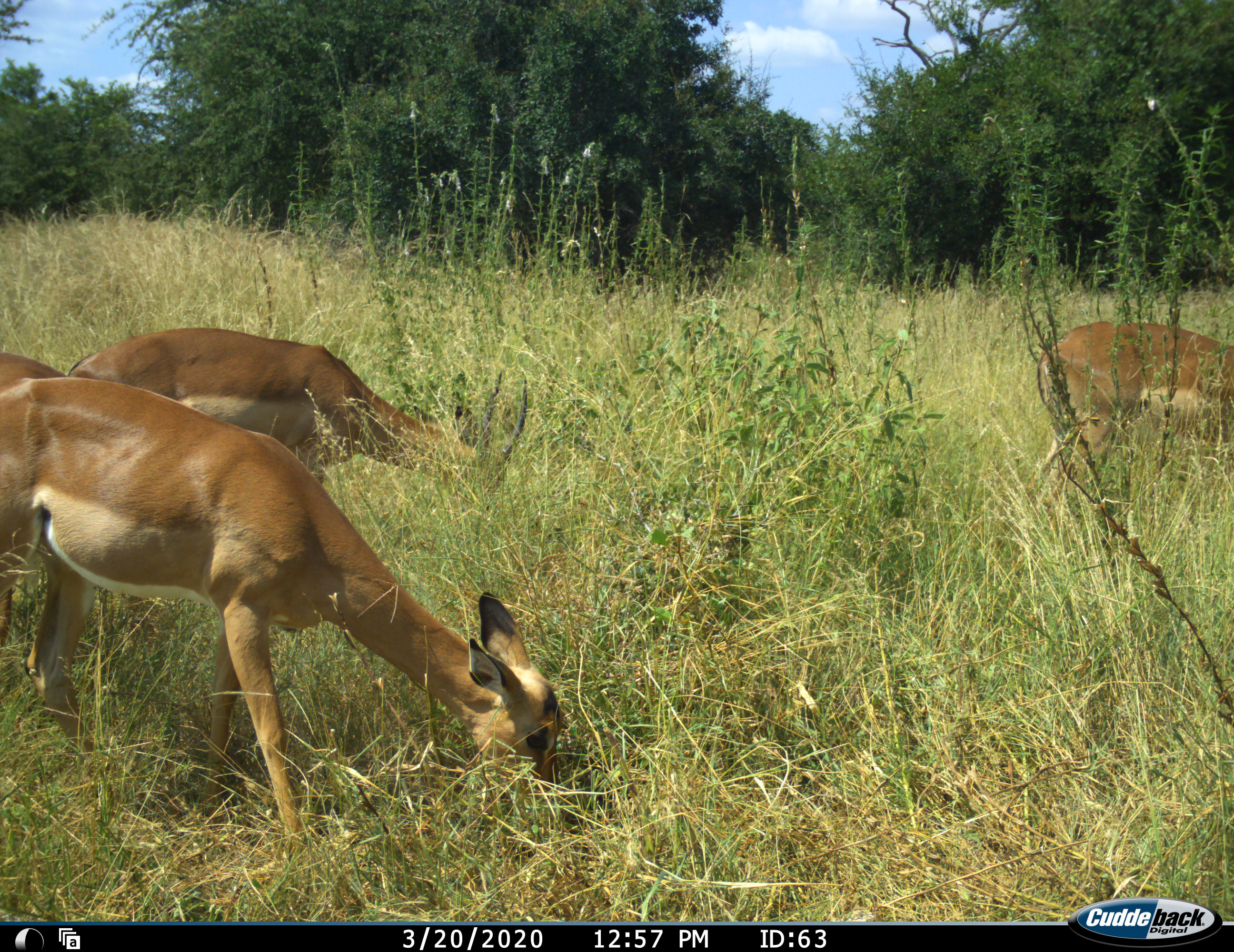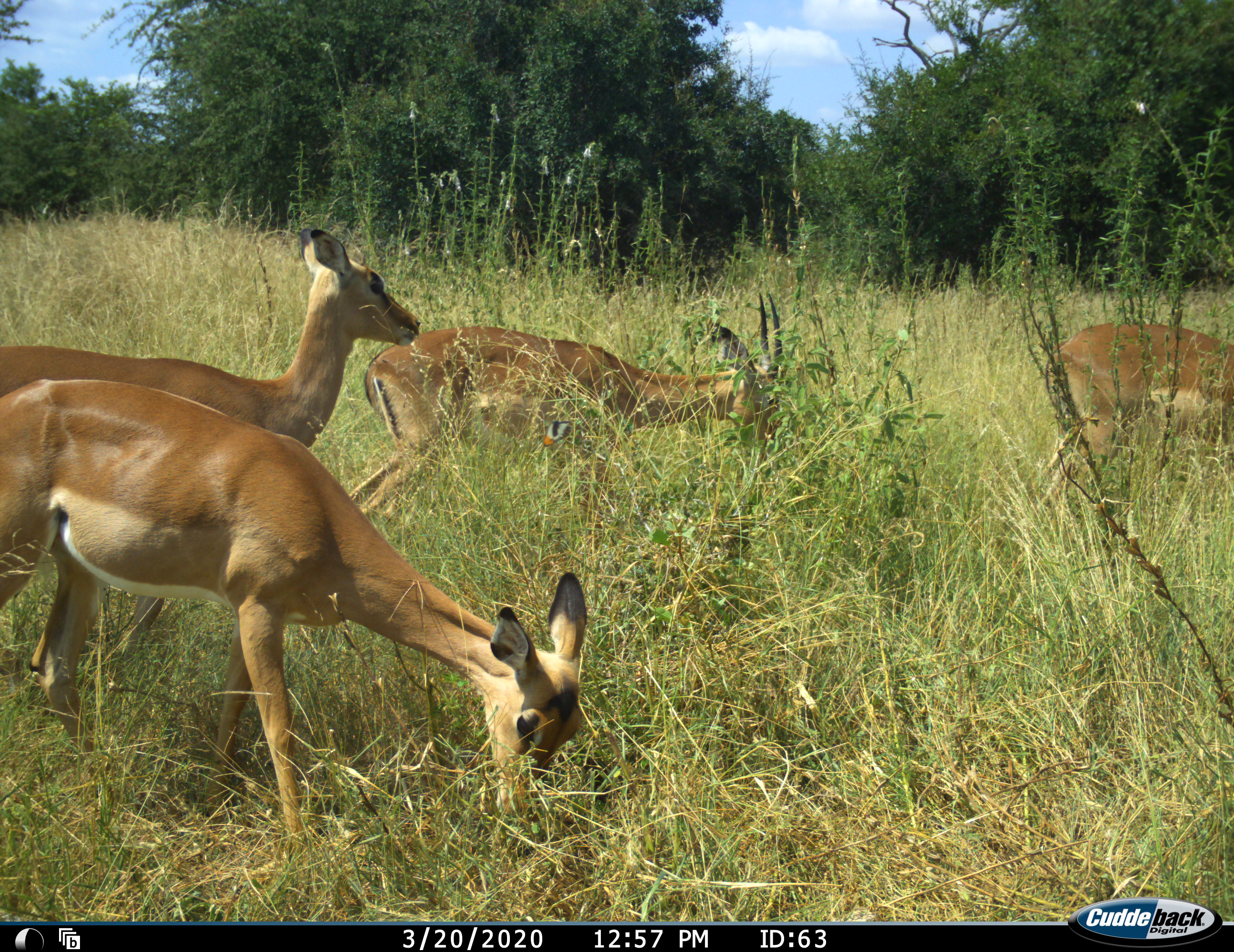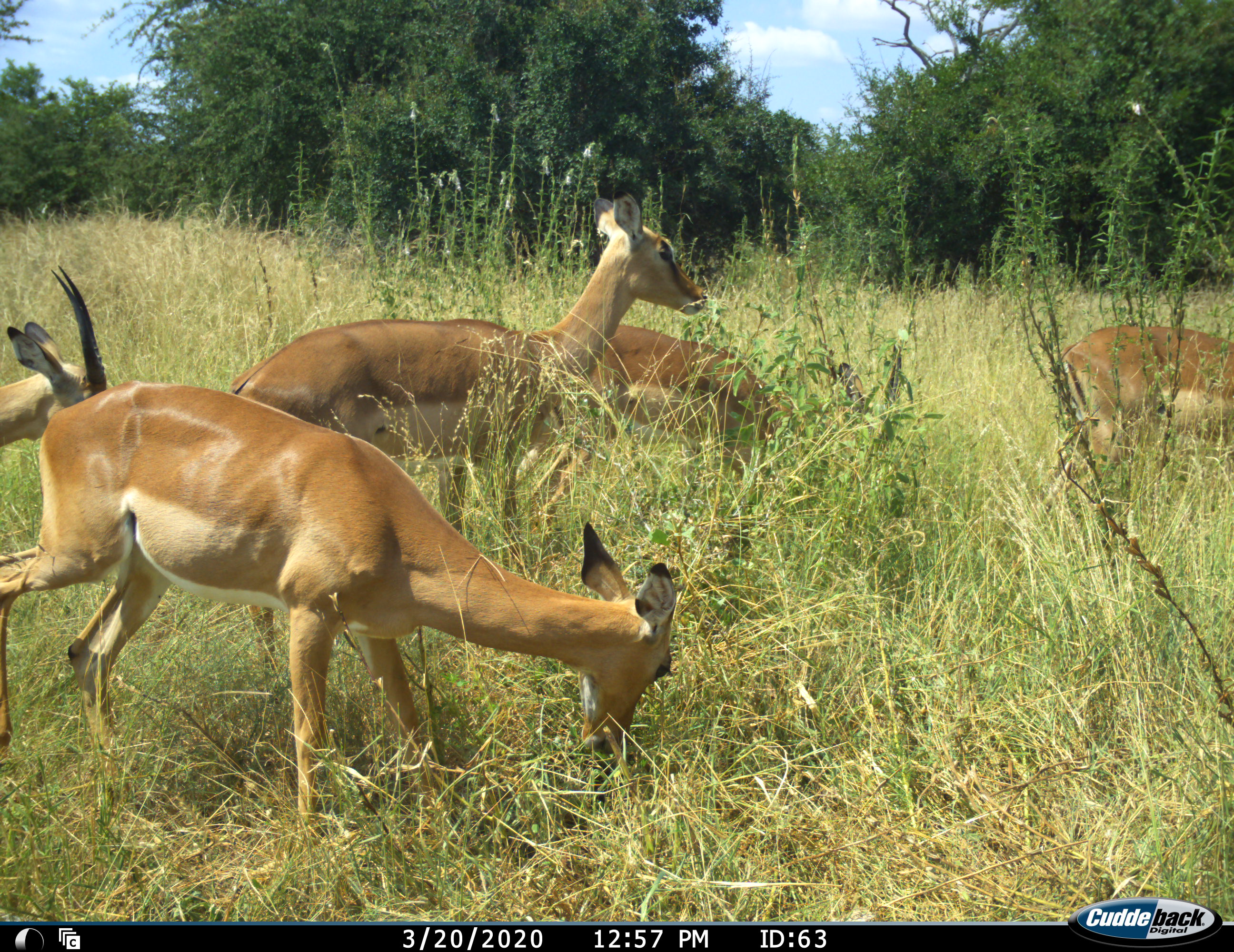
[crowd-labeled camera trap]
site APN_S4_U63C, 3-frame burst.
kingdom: Animalia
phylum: Chordata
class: Mammalia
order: Artiodactyla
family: Bovidae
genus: Aepyceros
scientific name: Aepyceros melampus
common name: impala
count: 5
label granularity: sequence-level